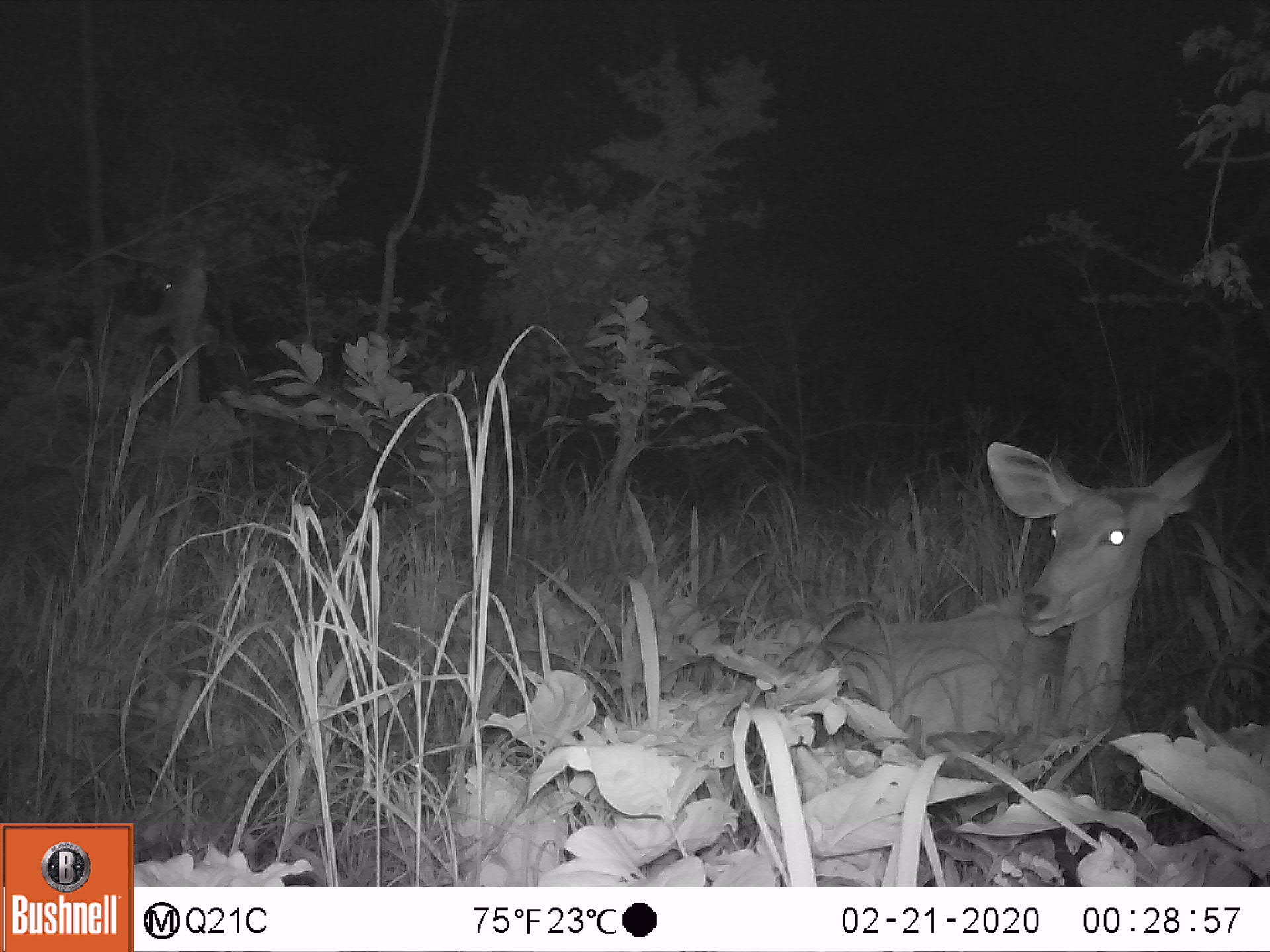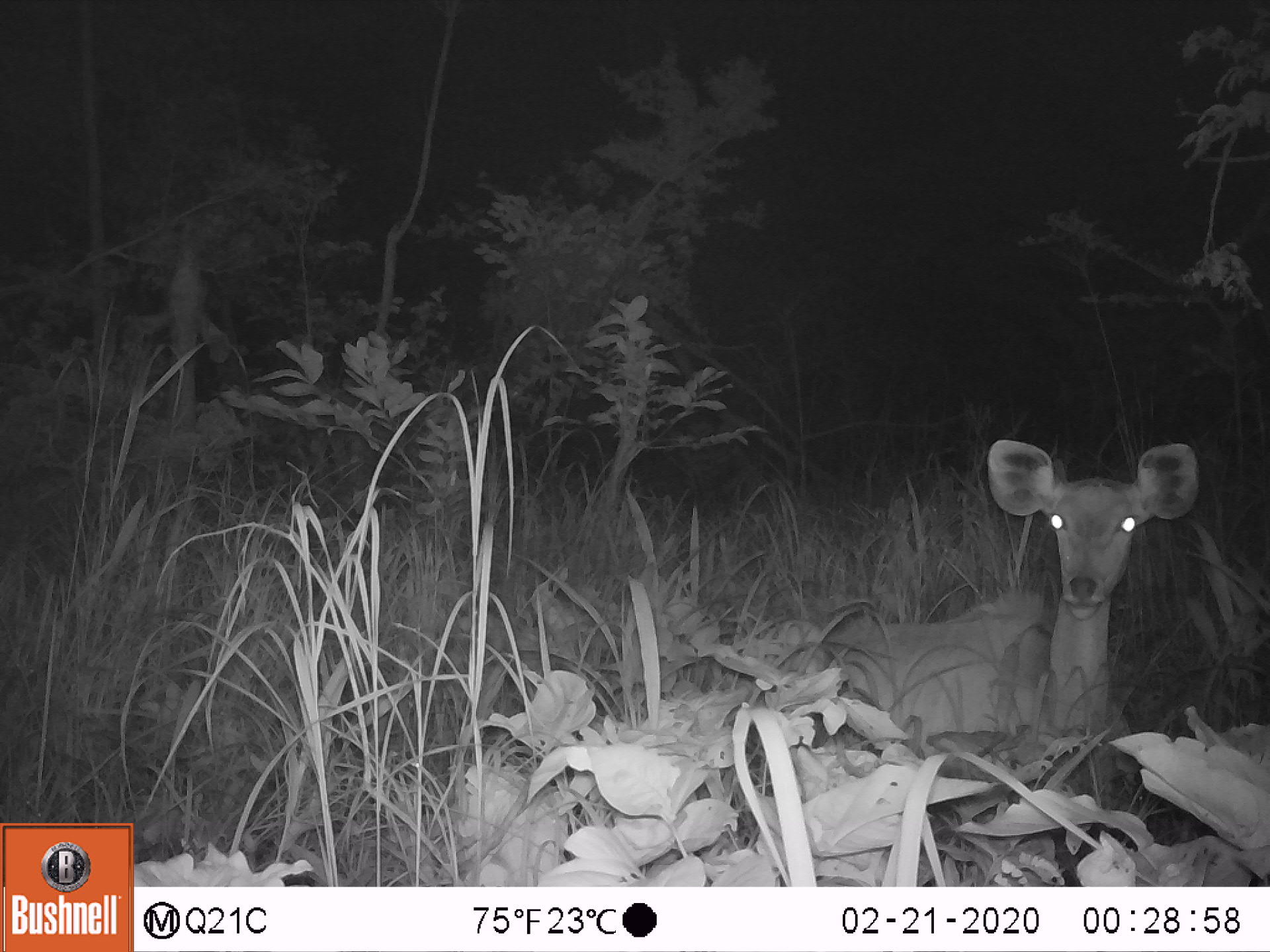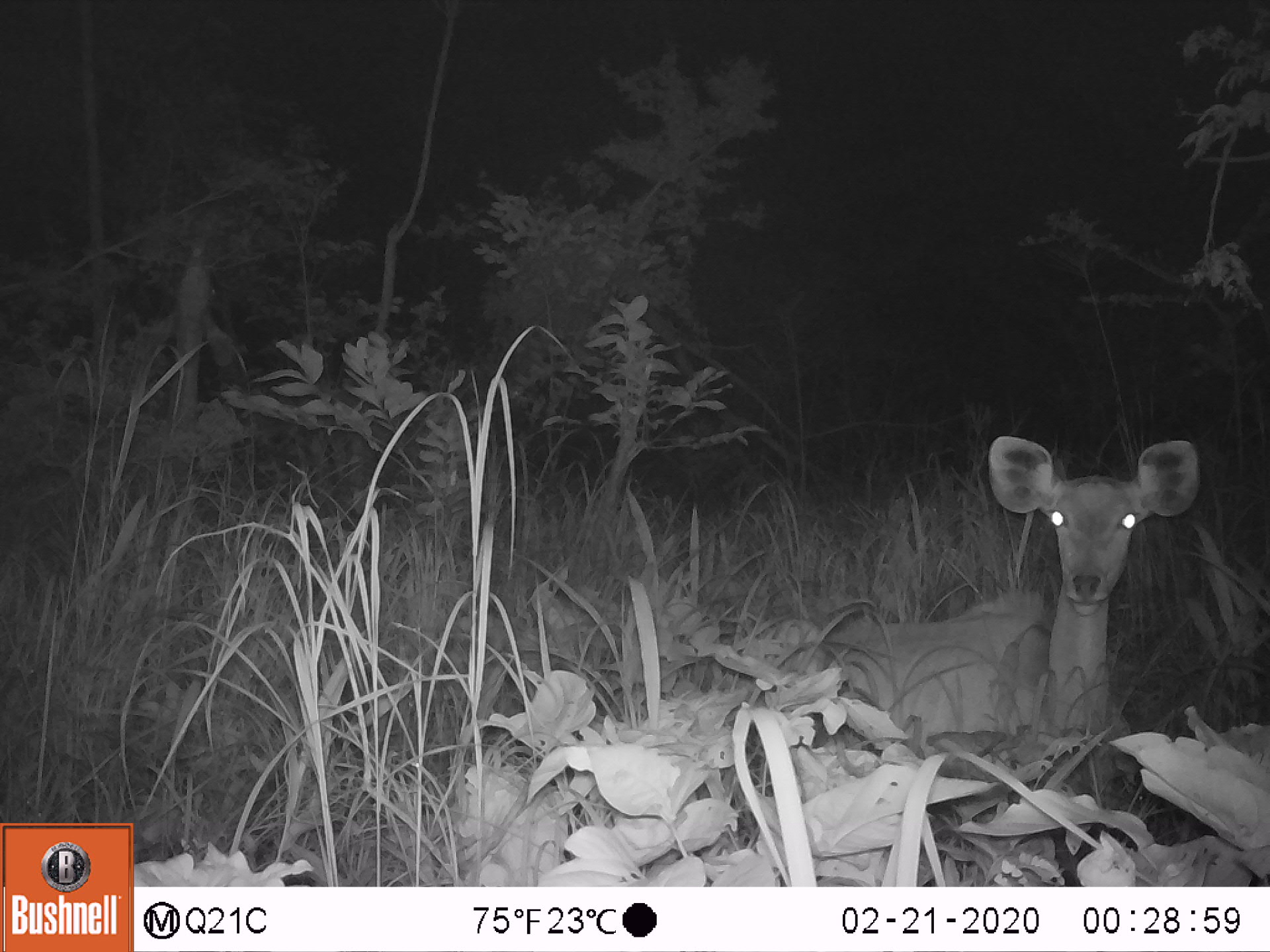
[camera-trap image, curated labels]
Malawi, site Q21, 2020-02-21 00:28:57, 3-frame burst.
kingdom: Animalia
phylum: Chordata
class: Mammalia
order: Artiodactyla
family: Bovidae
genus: Tragelaphus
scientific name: Tragelaphus strepsiceros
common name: greater kudu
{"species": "greater kudu (Tragelaphus strepsiceros)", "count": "1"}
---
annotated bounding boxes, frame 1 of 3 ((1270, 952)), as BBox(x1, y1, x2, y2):
greater kudu: BBox(710, 429, 1236, 757)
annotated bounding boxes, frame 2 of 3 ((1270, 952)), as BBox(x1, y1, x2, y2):
greater kudu: BBox(808, 433, 1195, 734)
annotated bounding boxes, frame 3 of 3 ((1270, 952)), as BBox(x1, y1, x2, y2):
greater kudu: BBox(823, 431, 1206, 722)